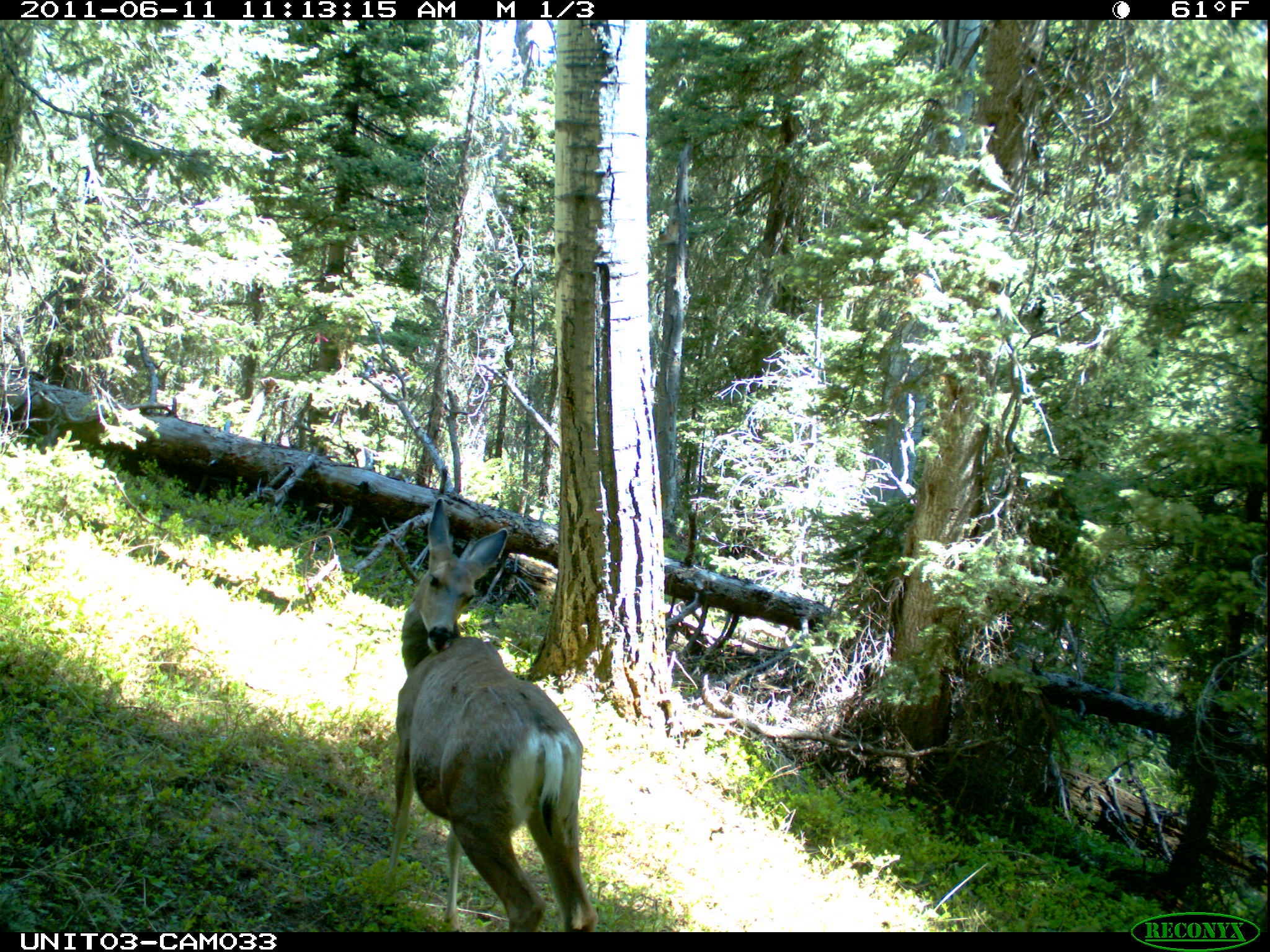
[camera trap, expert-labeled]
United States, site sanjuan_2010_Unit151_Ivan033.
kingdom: Animalia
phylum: Chordata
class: Mammalia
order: Artiodactyla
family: Cervidae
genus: Odocoileus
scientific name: Odocoileus hemionus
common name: mule deer